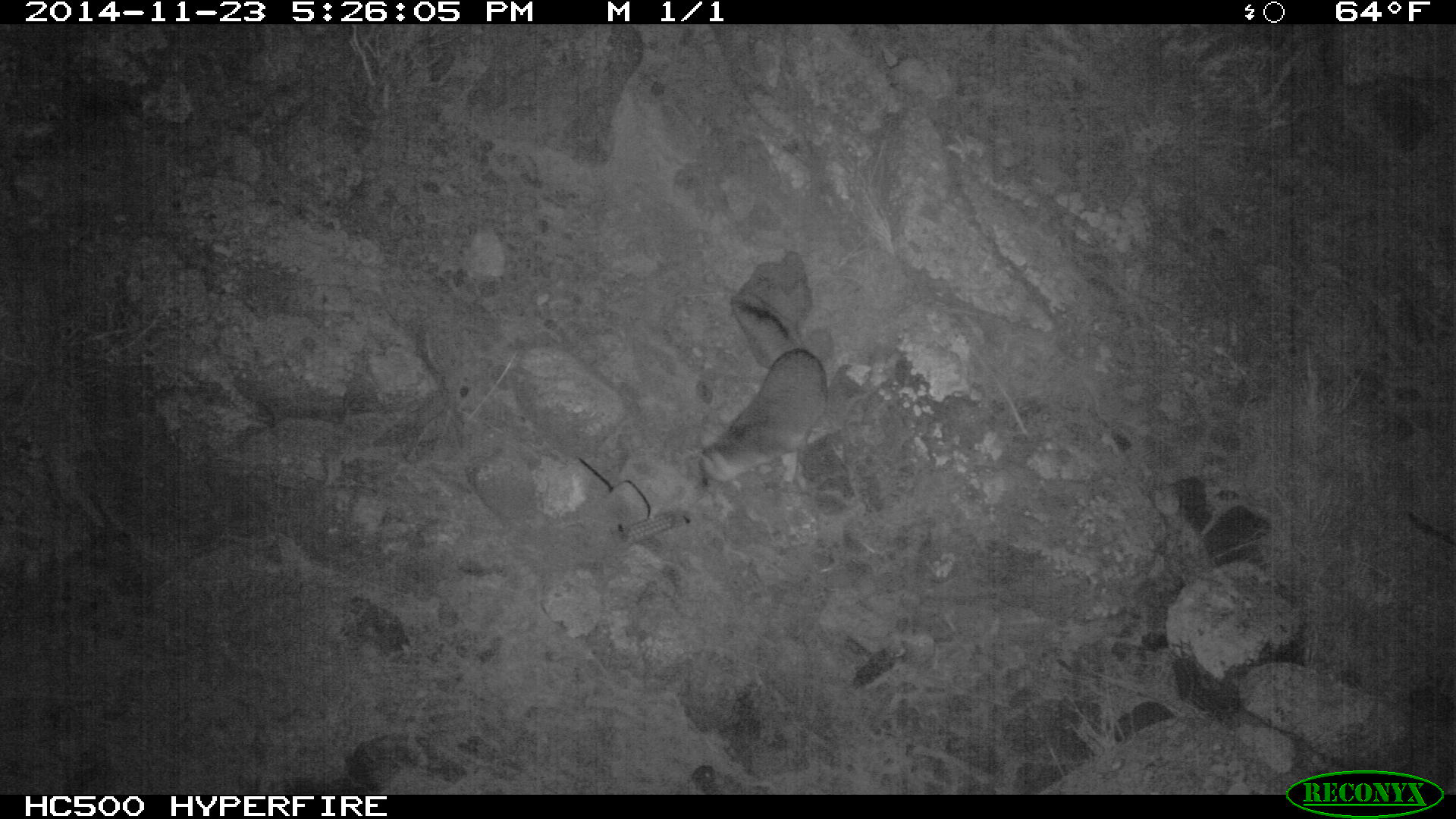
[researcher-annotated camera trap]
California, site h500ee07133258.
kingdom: Animalia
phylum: Chordata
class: Mammalia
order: Carnivora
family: Canidae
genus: Urocyon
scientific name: Urocyon littoralis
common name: island fox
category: fox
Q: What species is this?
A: Fox (island fox) (Urocyon littoralis).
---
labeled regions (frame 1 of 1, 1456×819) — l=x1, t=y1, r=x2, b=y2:
fox: l=695, t=293, r=828, b=490